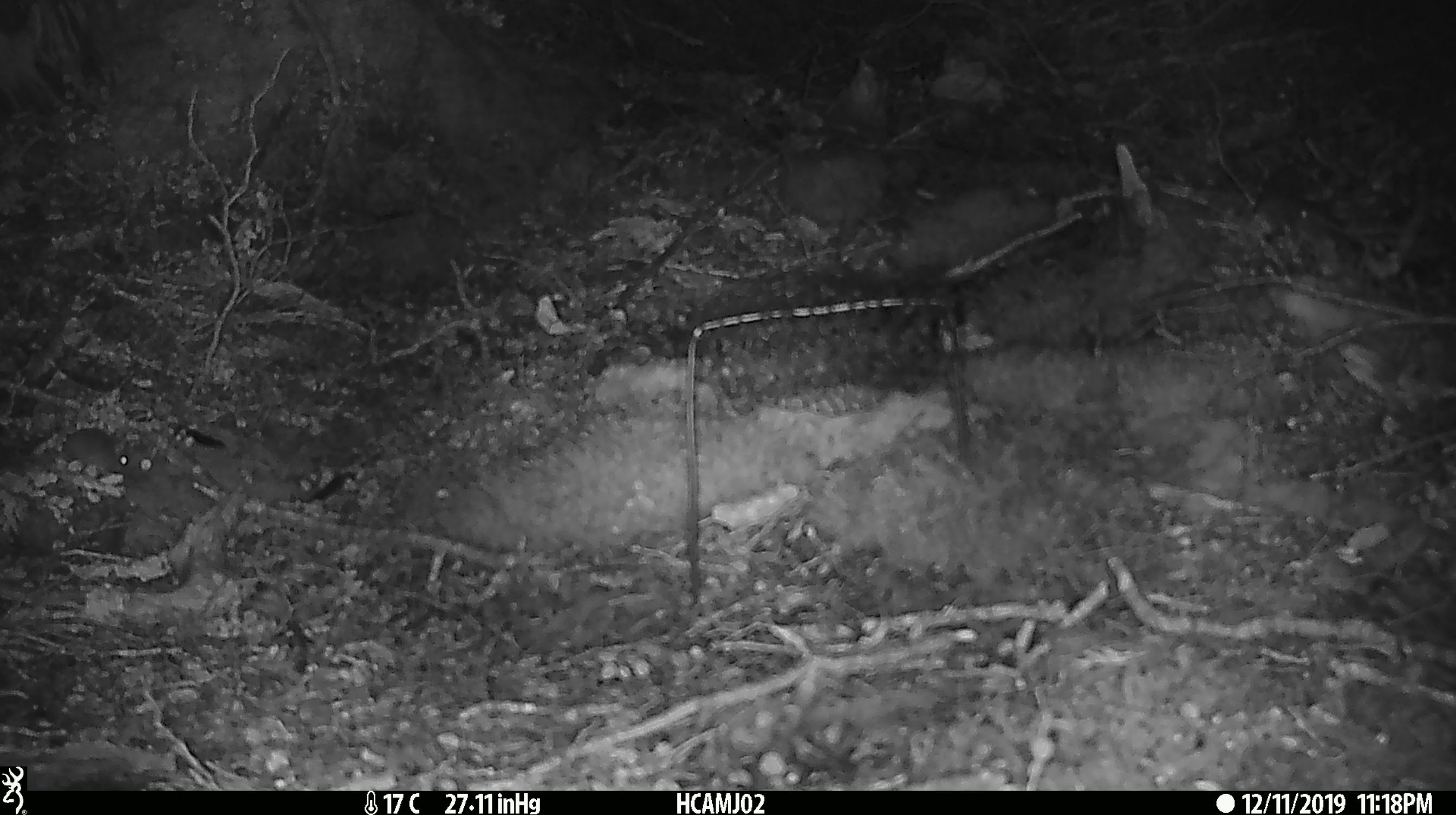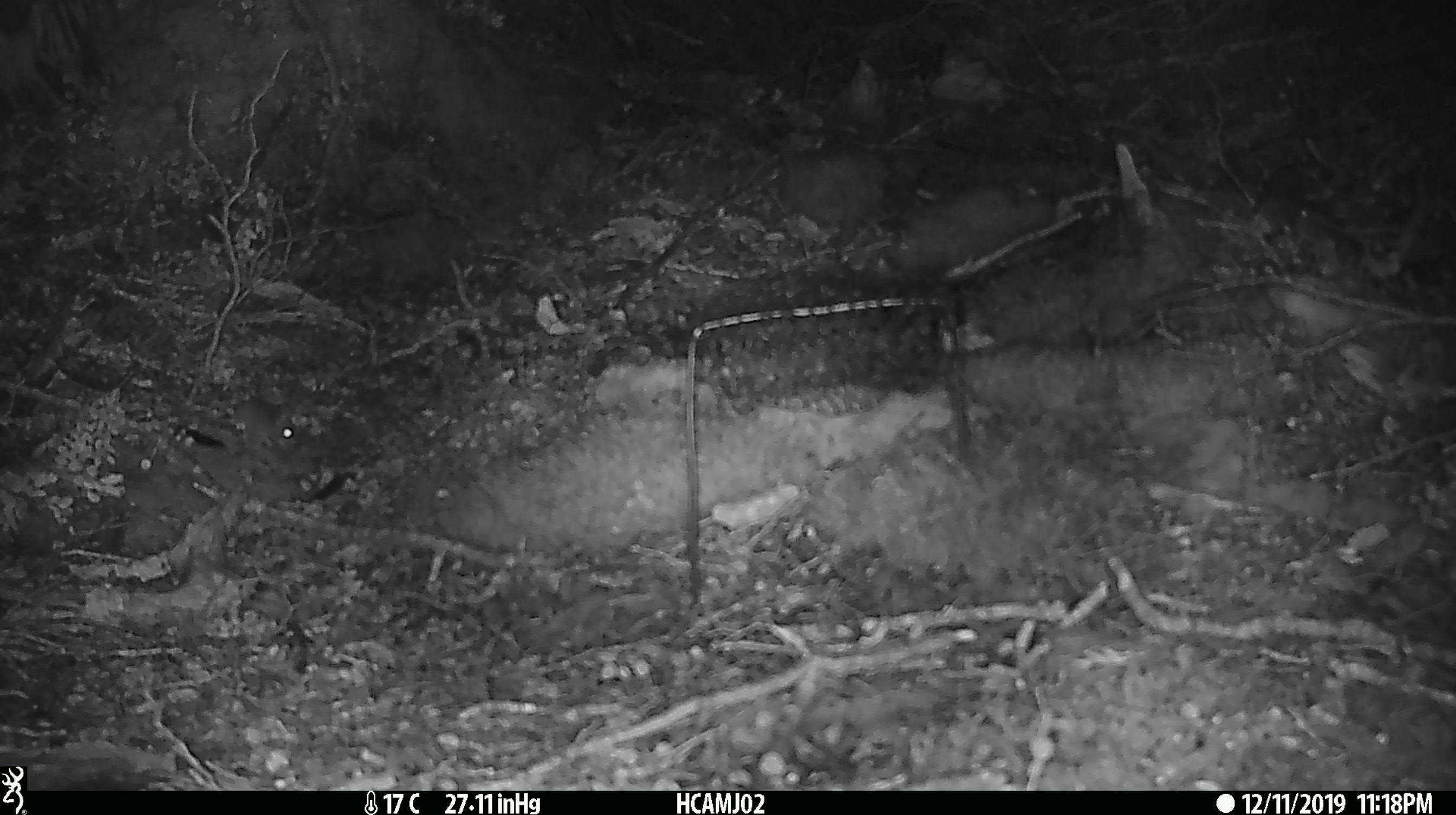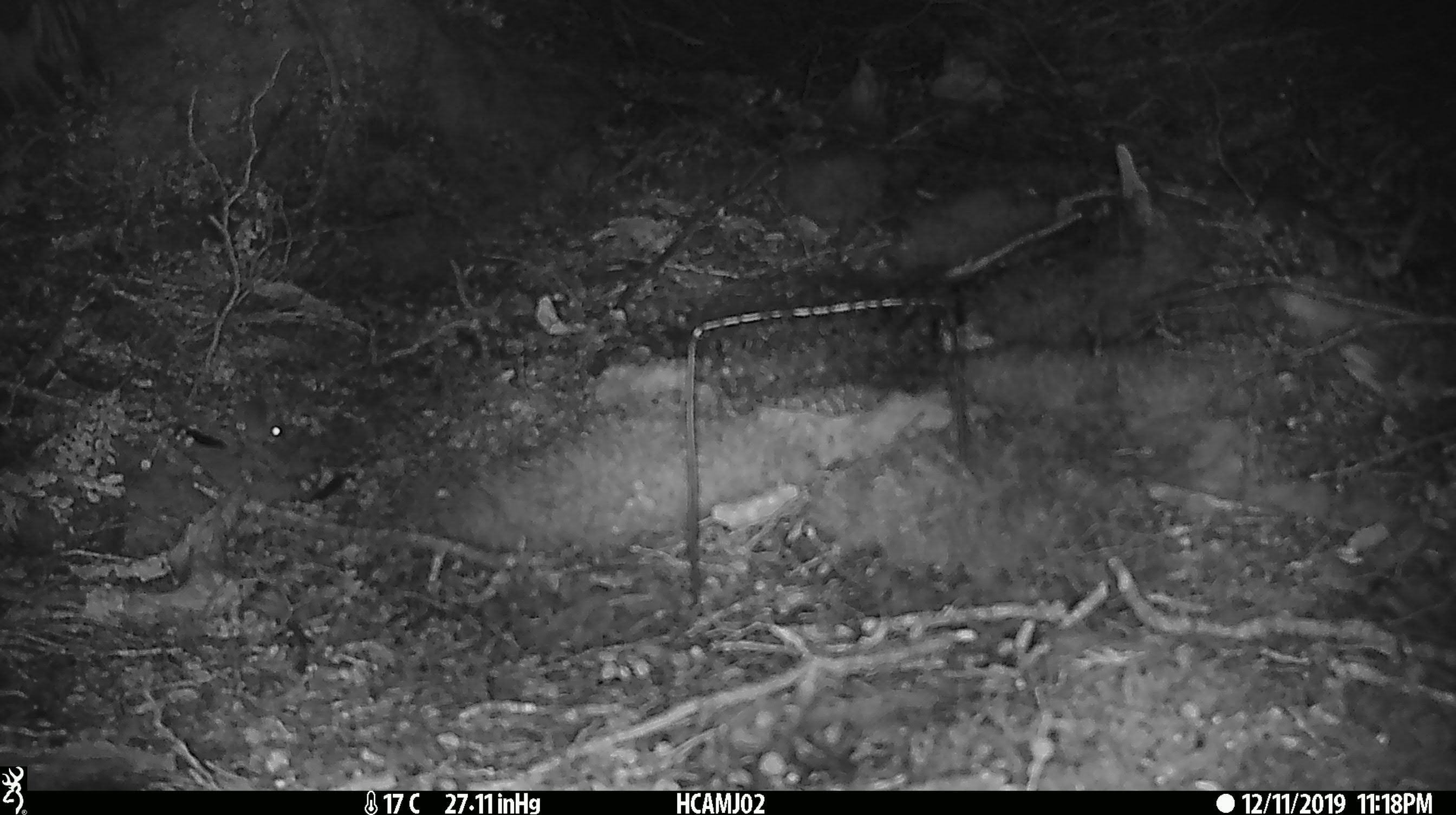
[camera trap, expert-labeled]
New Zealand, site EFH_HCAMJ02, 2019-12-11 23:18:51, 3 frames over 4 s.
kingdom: Animalia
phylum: Chordata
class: Mammalia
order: Rodentia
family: Muridae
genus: Mus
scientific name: Mus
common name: mouse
Mouse (Mus).